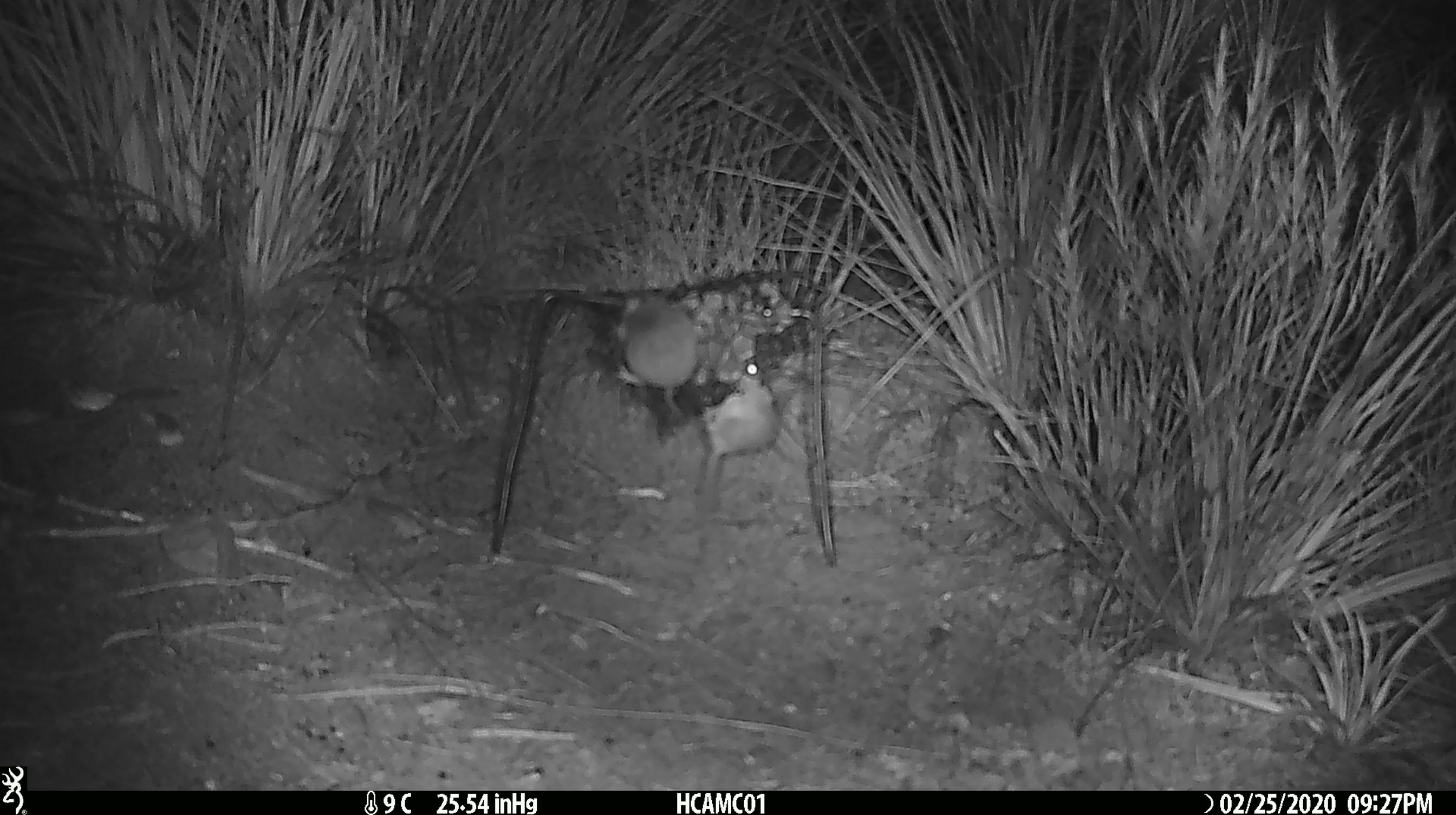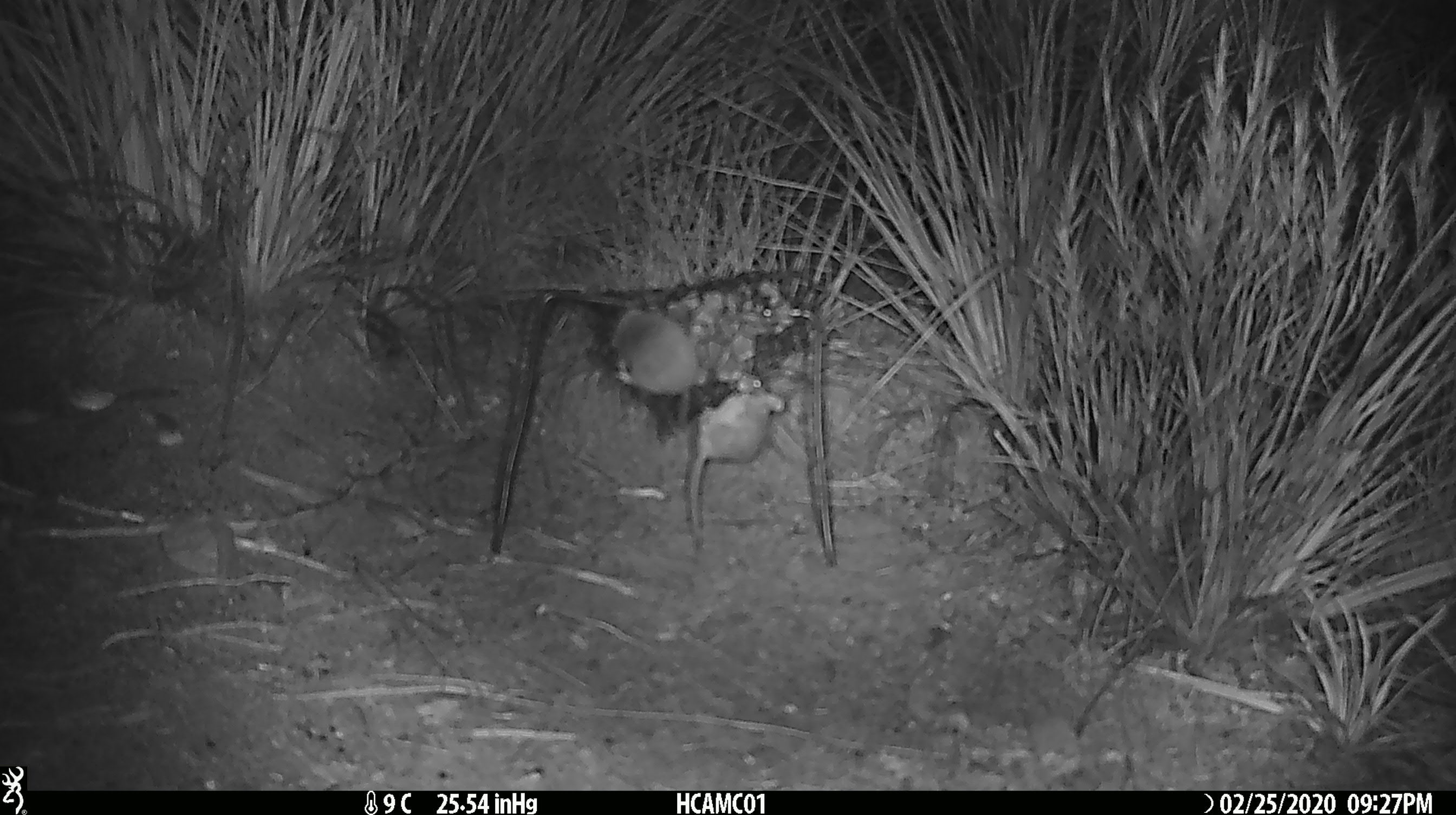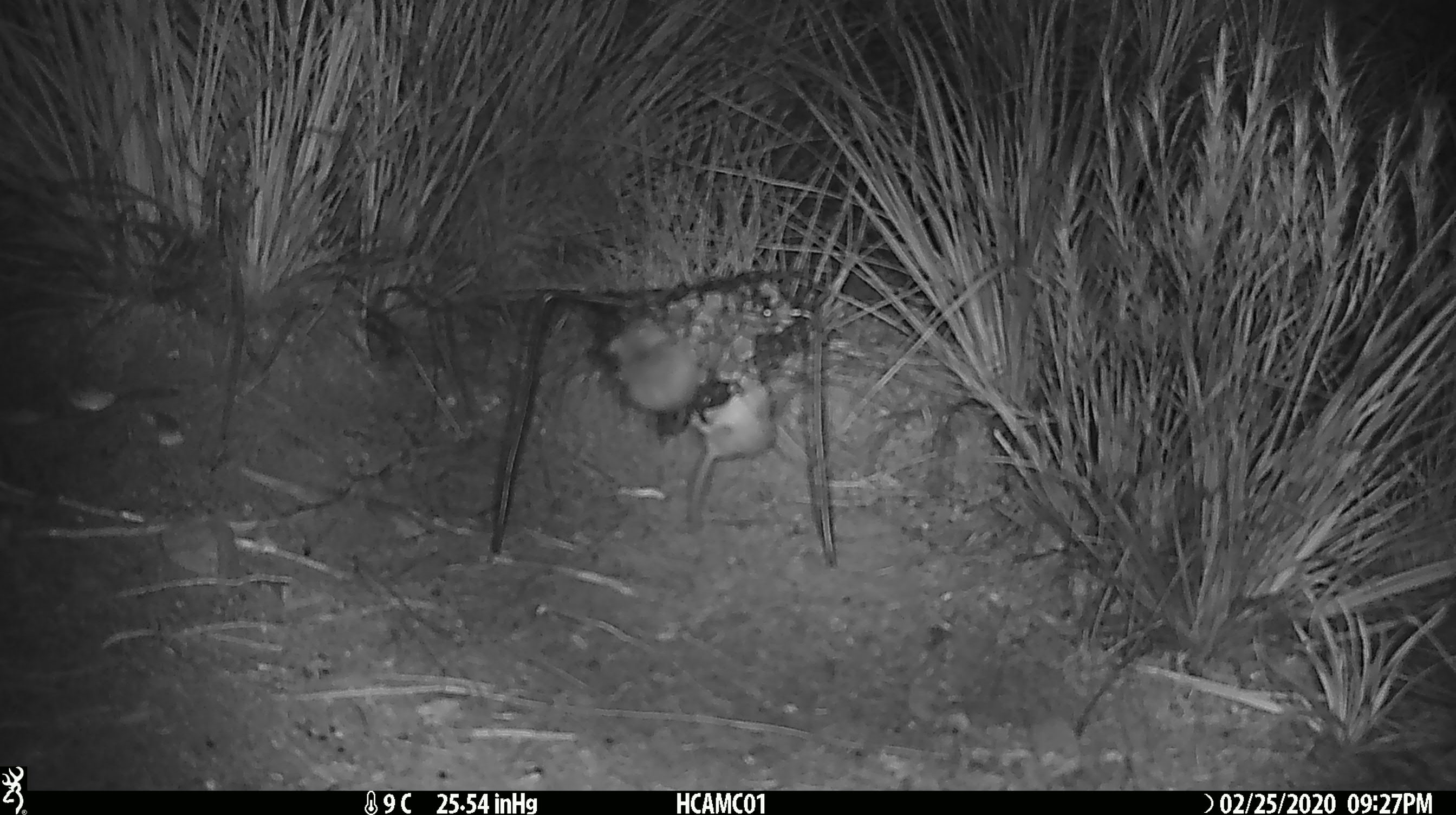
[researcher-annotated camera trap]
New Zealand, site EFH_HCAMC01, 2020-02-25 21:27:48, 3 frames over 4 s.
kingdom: Animalia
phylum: Chordata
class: Mammalia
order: Rodentia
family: Muridae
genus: Mus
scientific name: Mus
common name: mouse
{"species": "mouse (Mus)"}